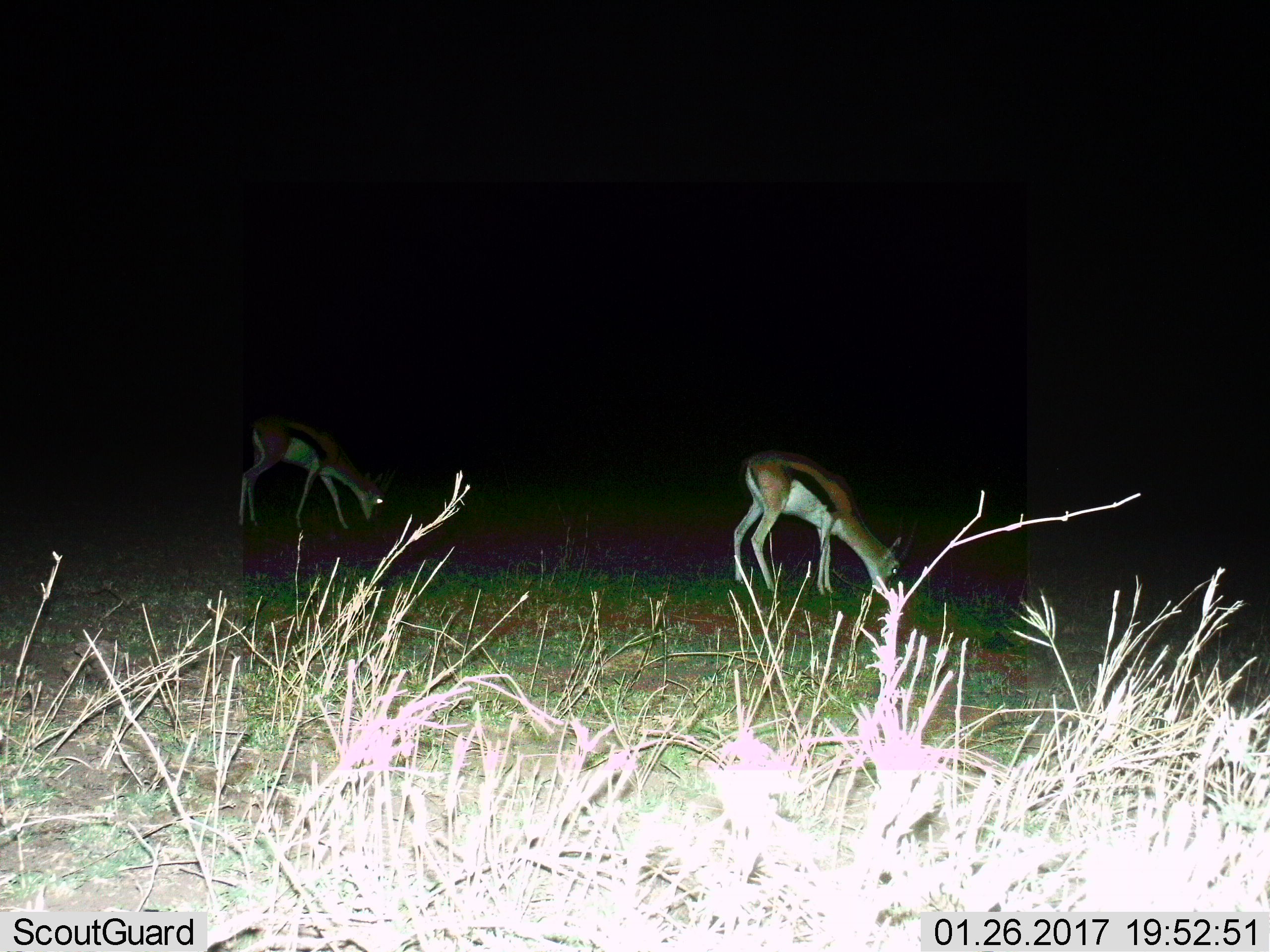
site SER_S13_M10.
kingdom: Animalia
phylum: Chordata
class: Mammalia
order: Artiodactyla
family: Bovidae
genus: Eudorcas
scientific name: Eudorcas thomsonii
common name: thomson's gazelle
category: gazellethomsons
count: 2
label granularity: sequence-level